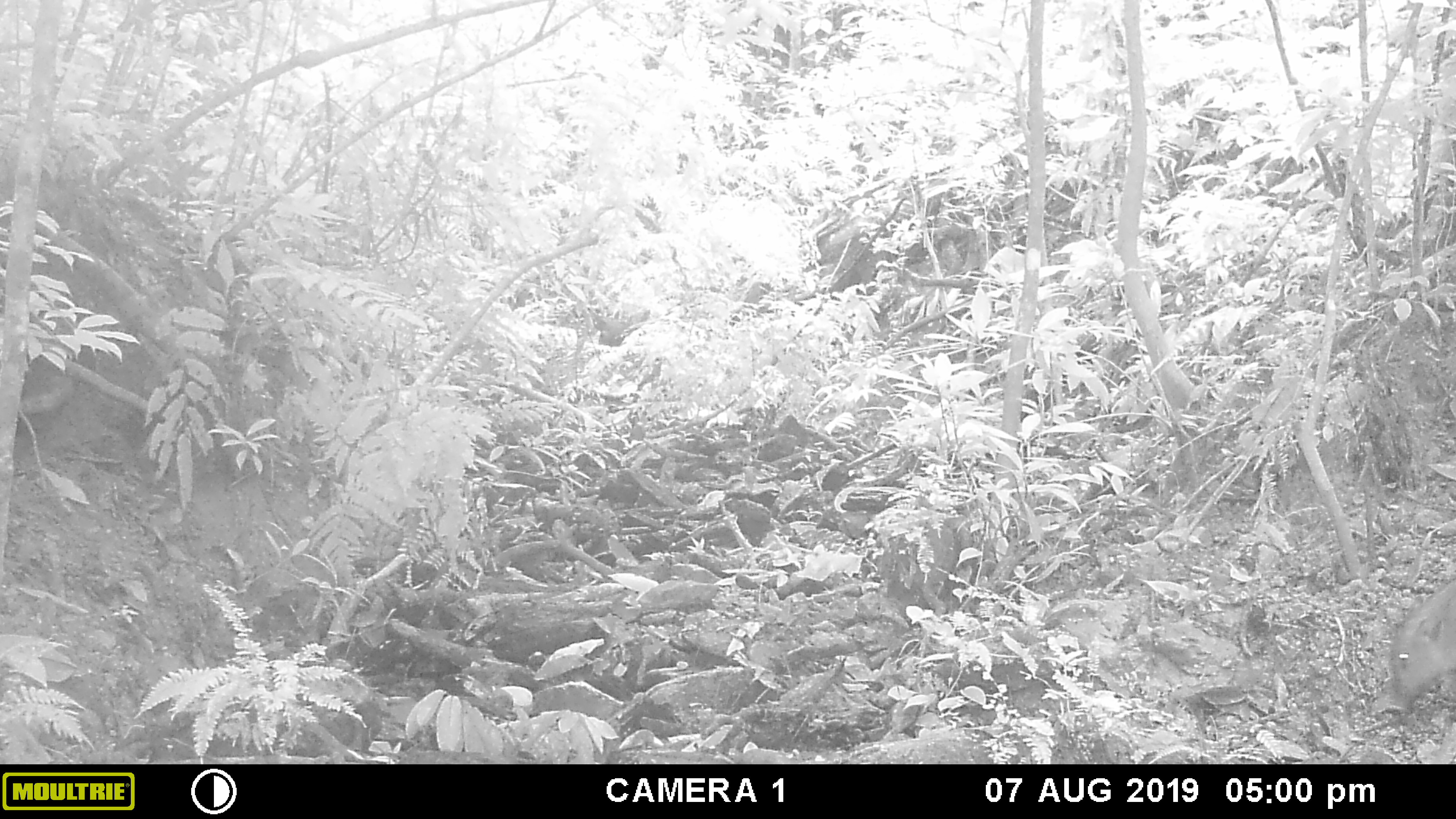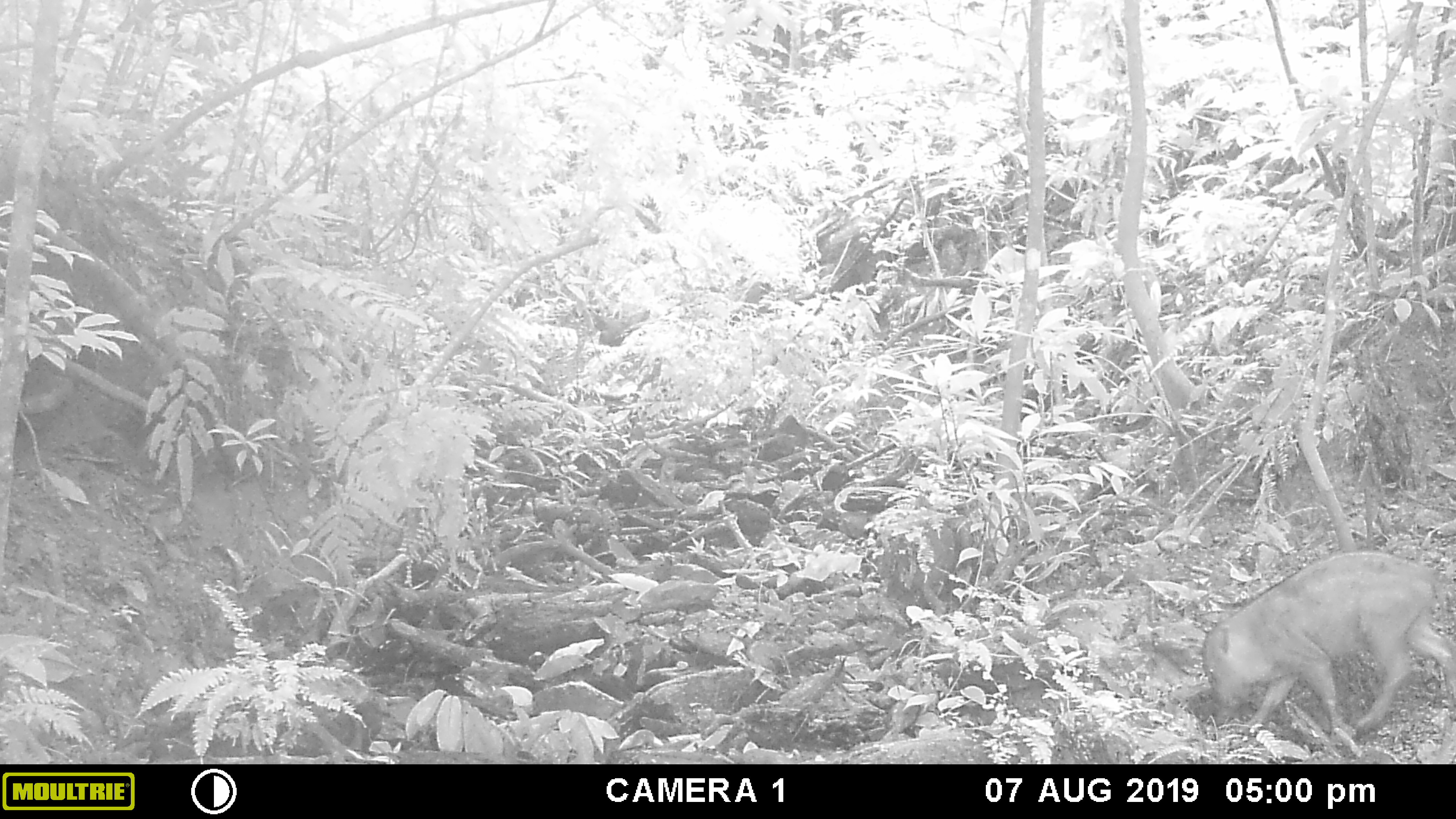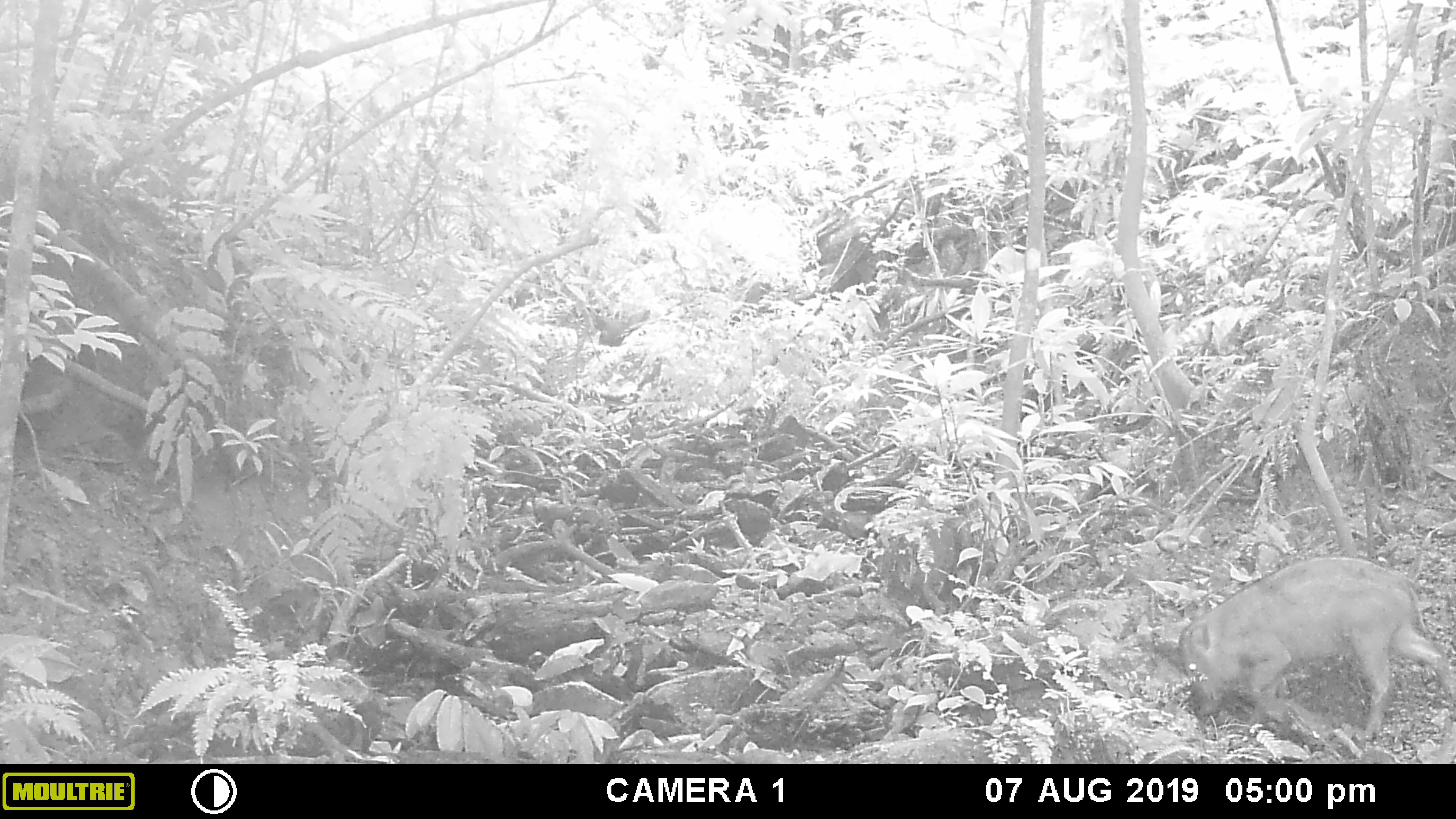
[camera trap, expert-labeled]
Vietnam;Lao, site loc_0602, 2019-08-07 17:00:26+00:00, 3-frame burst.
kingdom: Animalia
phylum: Chordata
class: Mammalia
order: Artiodactyla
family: Suidae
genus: Sus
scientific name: Sus scrofa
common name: eurasian wild pig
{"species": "eurasian wild pig (Sus scrofa)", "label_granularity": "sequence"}